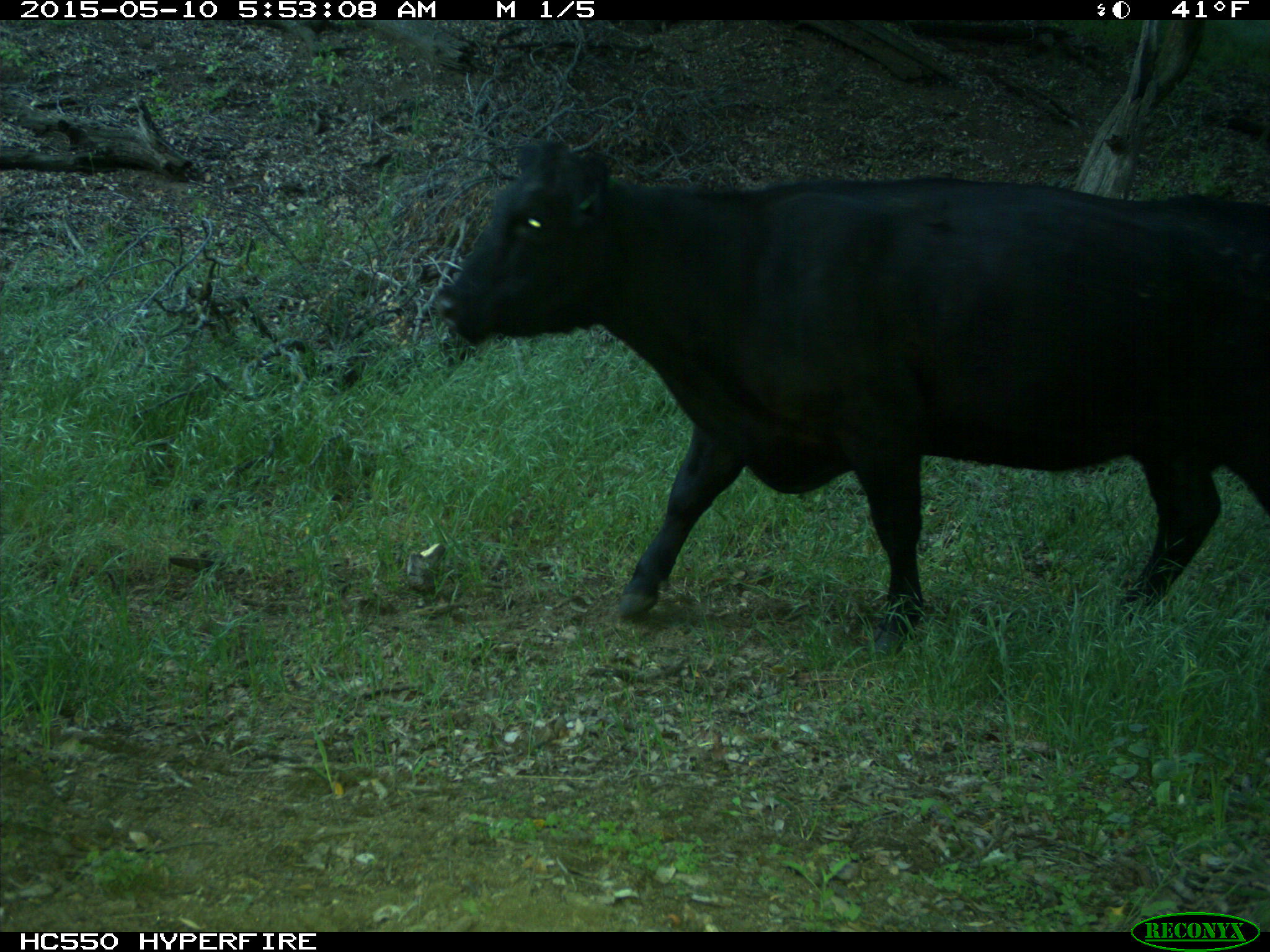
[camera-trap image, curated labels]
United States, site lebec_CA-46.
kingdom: Animalia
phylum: Chordata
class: Mammalia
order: Artiodactyla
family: Bovidae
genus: Bos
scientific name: Bos taurus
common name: domestic cow